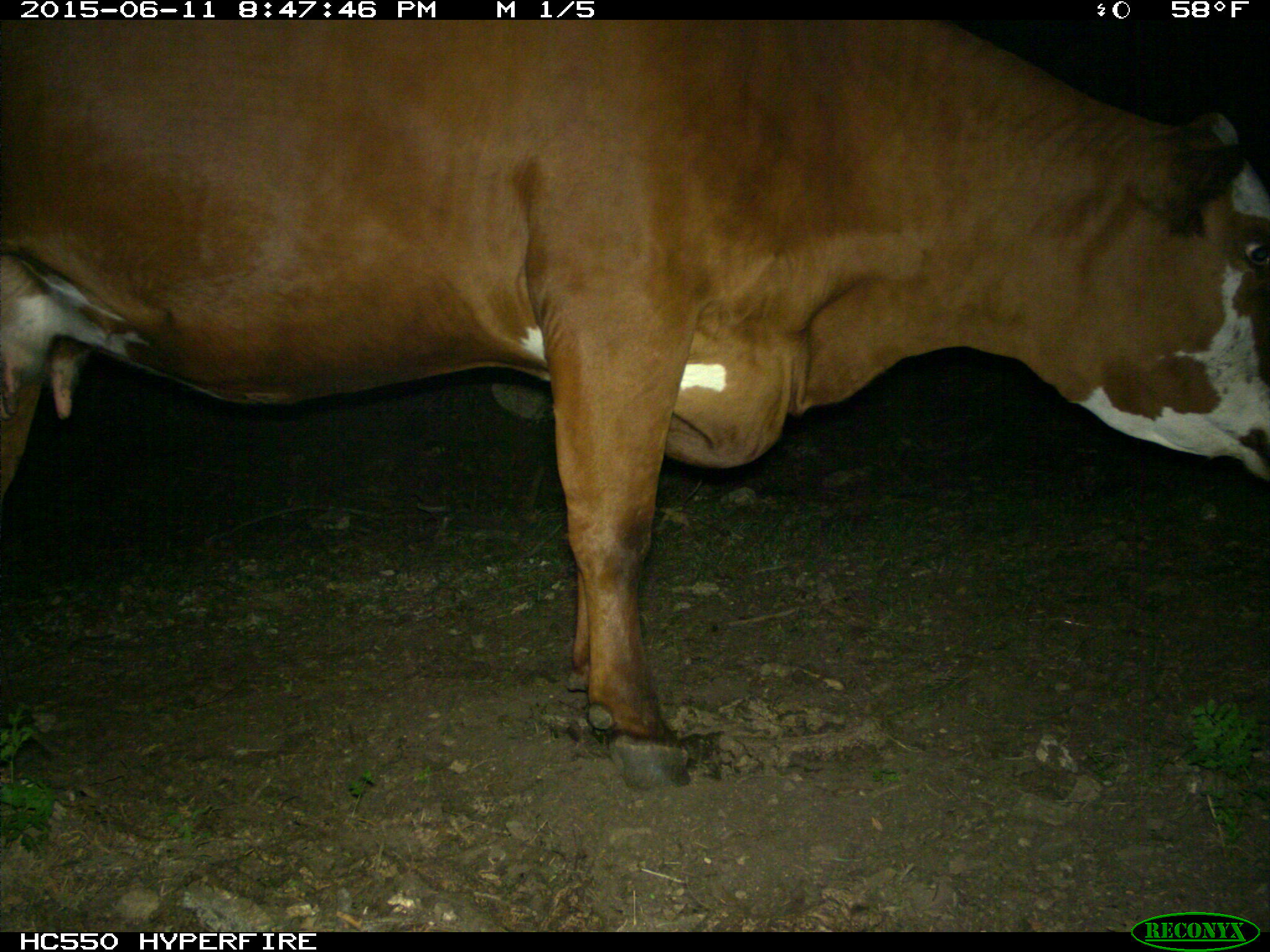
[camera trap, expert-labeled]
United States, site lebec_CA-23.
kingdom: Animalia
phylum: Chordata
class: Mammalia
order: Artiodactyla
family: Bovidae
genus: Bos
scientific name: Bos taurus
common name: domestic cow